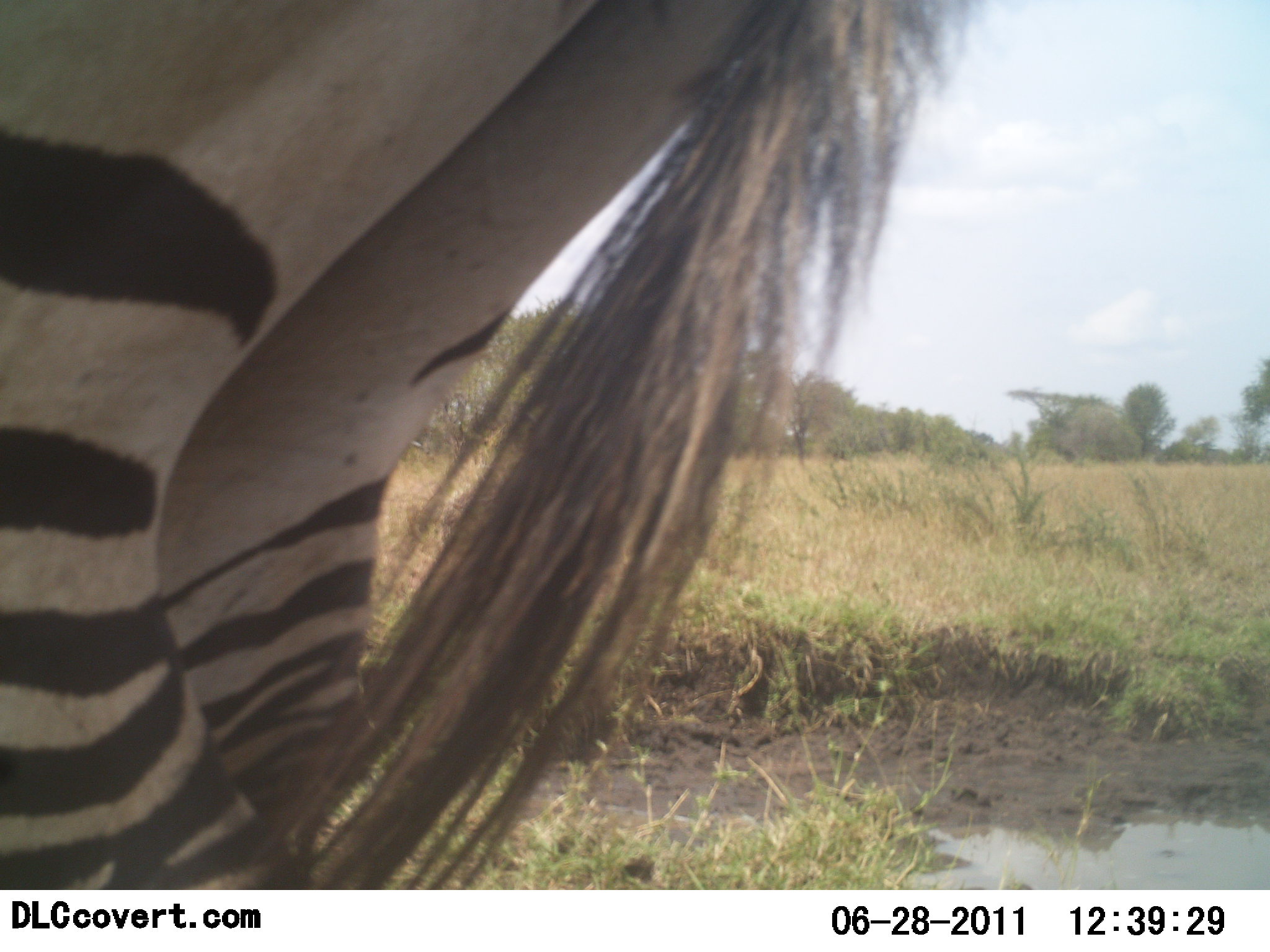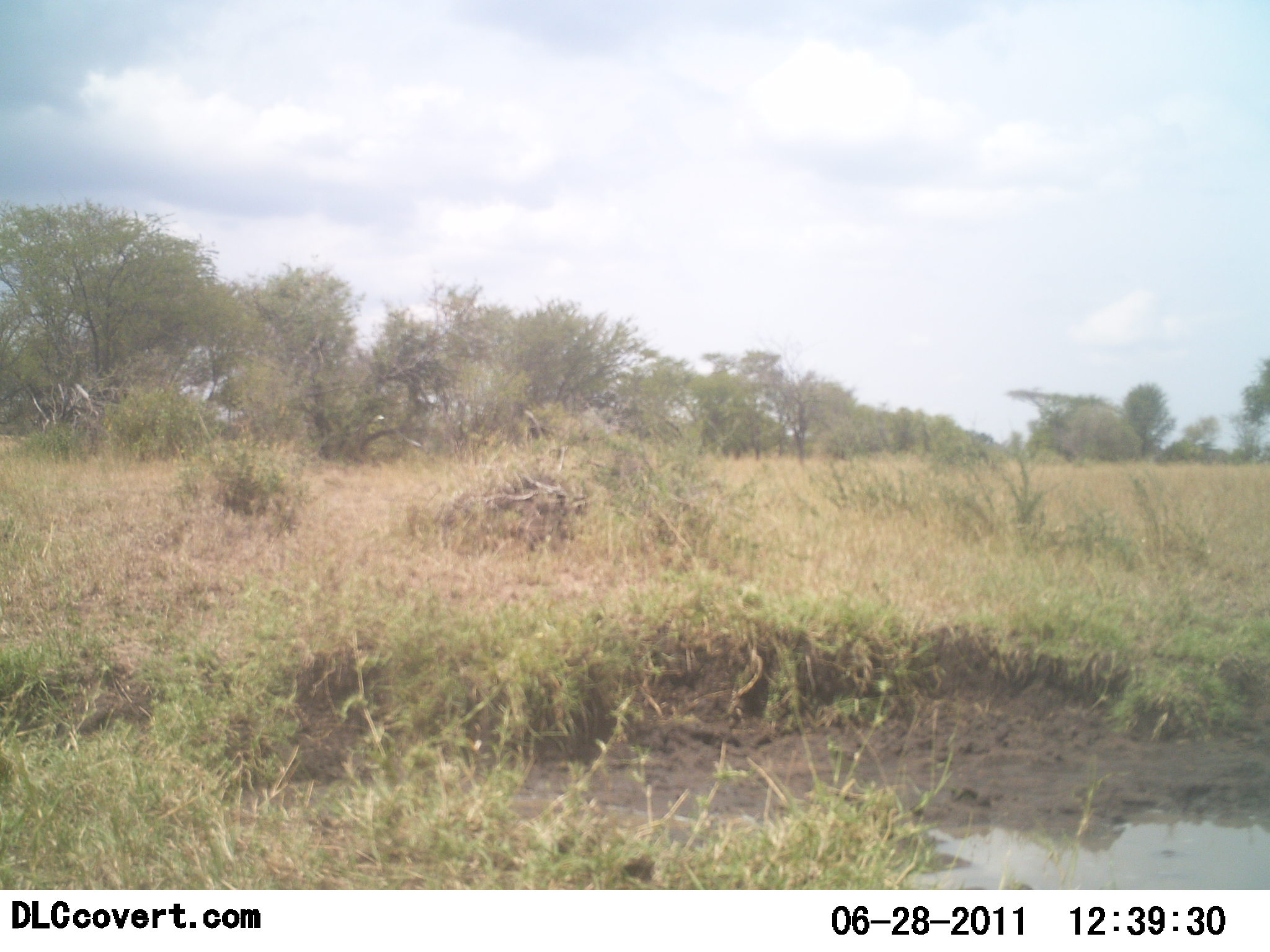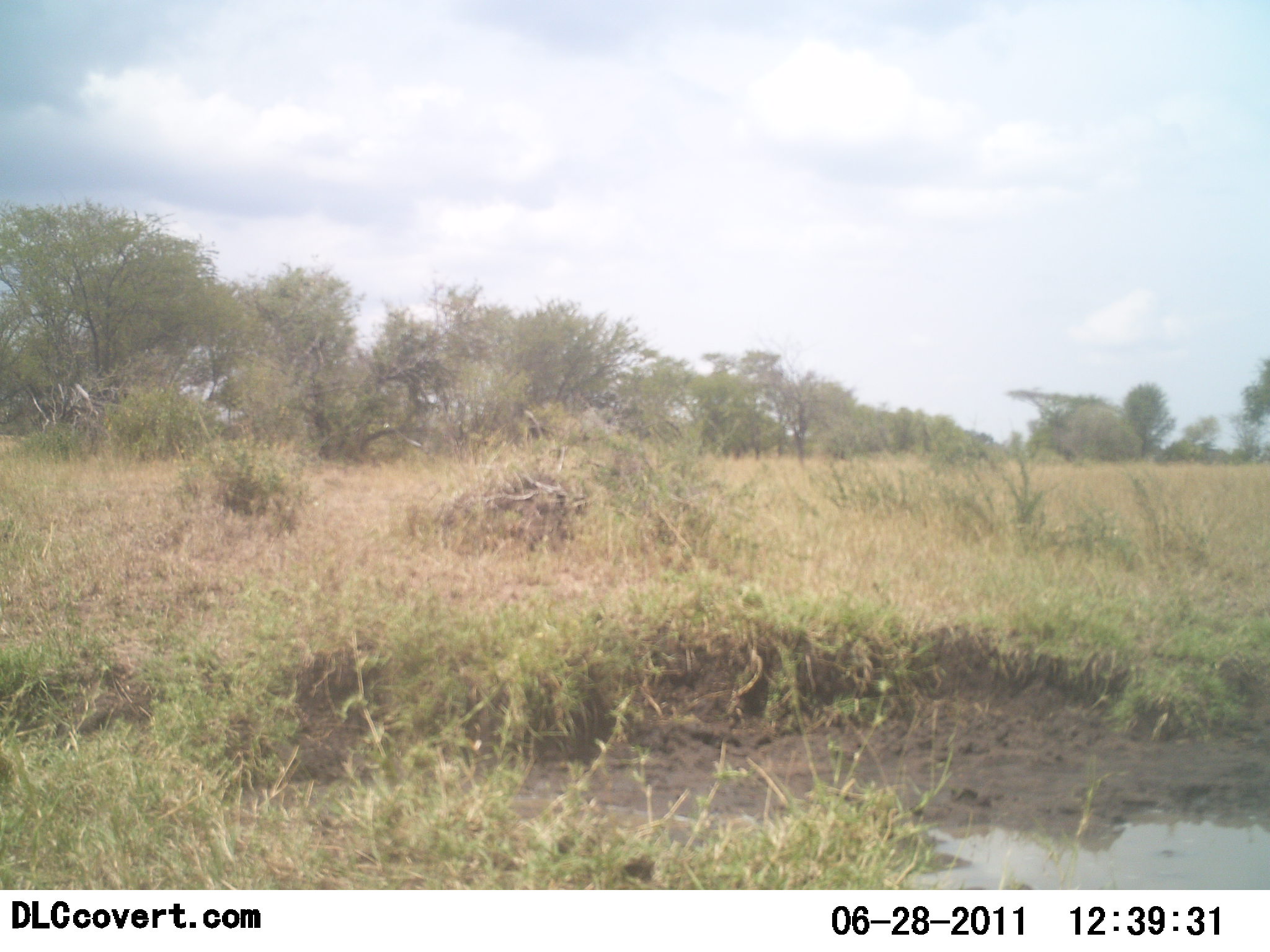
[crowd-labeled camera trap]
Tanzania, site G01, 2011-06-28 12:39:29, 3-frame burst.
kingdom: Animalia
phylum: Chordata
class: Mammalia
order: Perissodactyla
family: Equidae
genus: Equus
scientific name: Equus quagga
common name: plains zebra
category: zebra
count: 1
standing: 17%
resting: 0%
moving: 83%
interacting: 0%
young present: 0%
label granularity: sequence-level